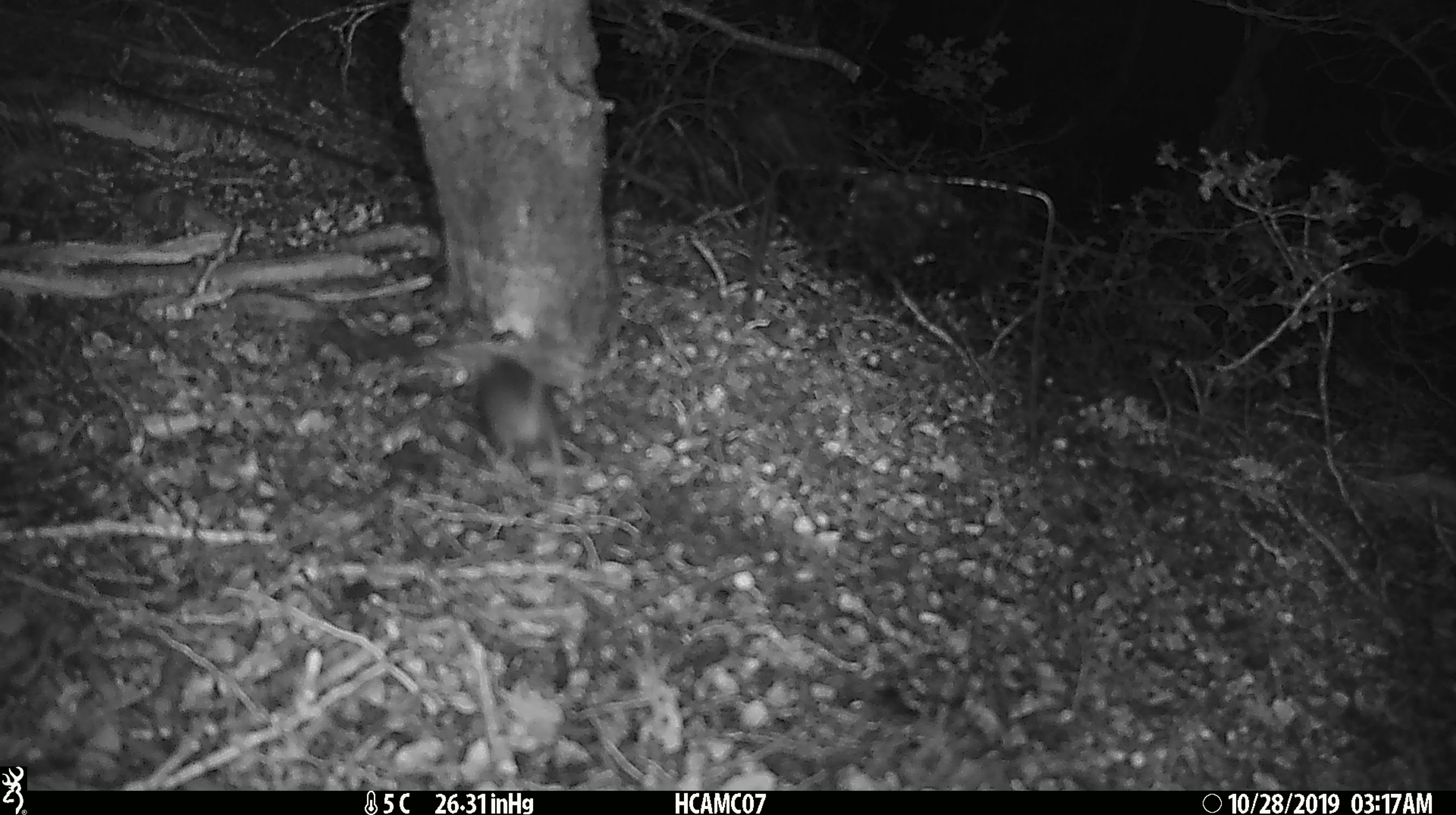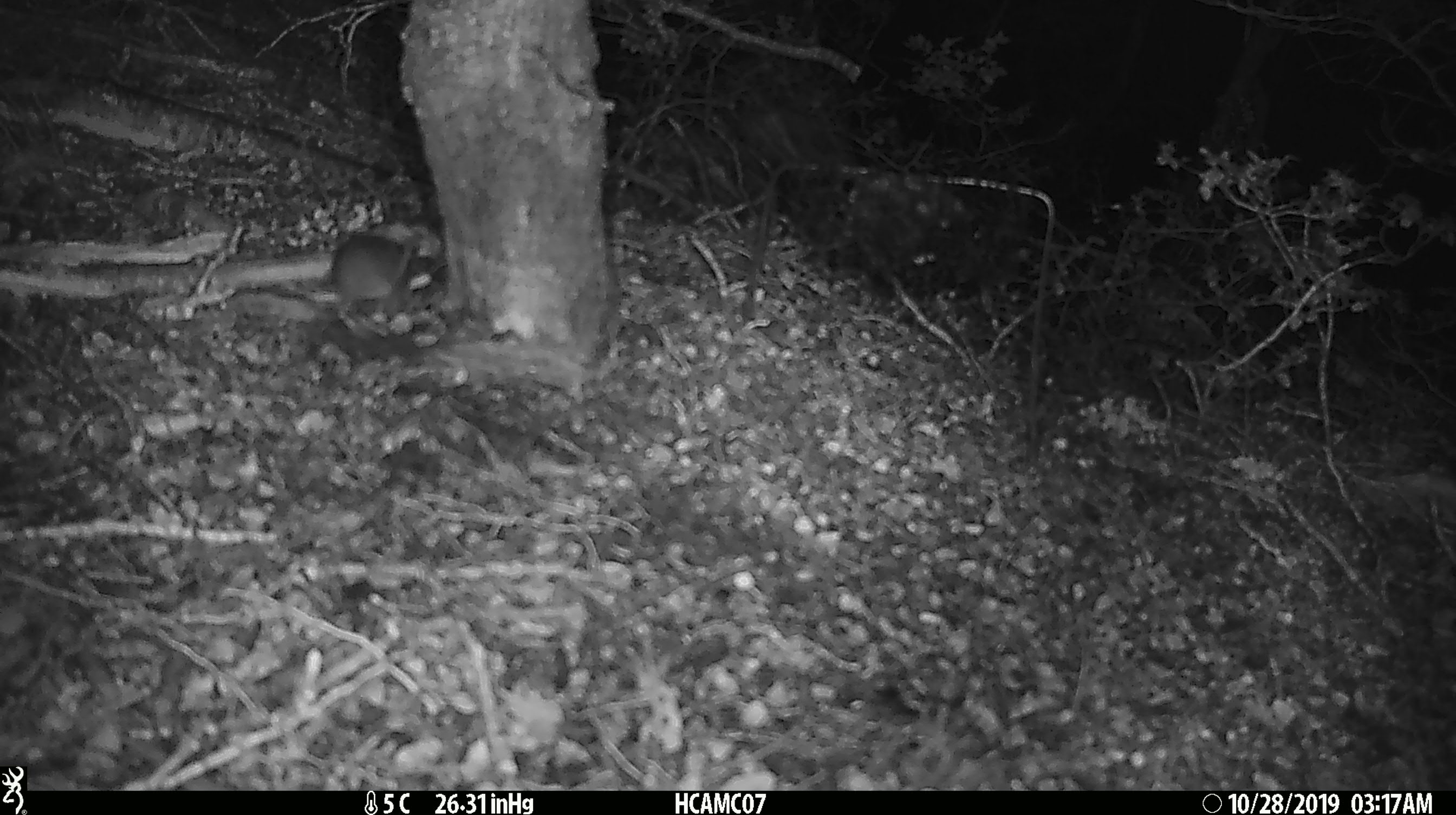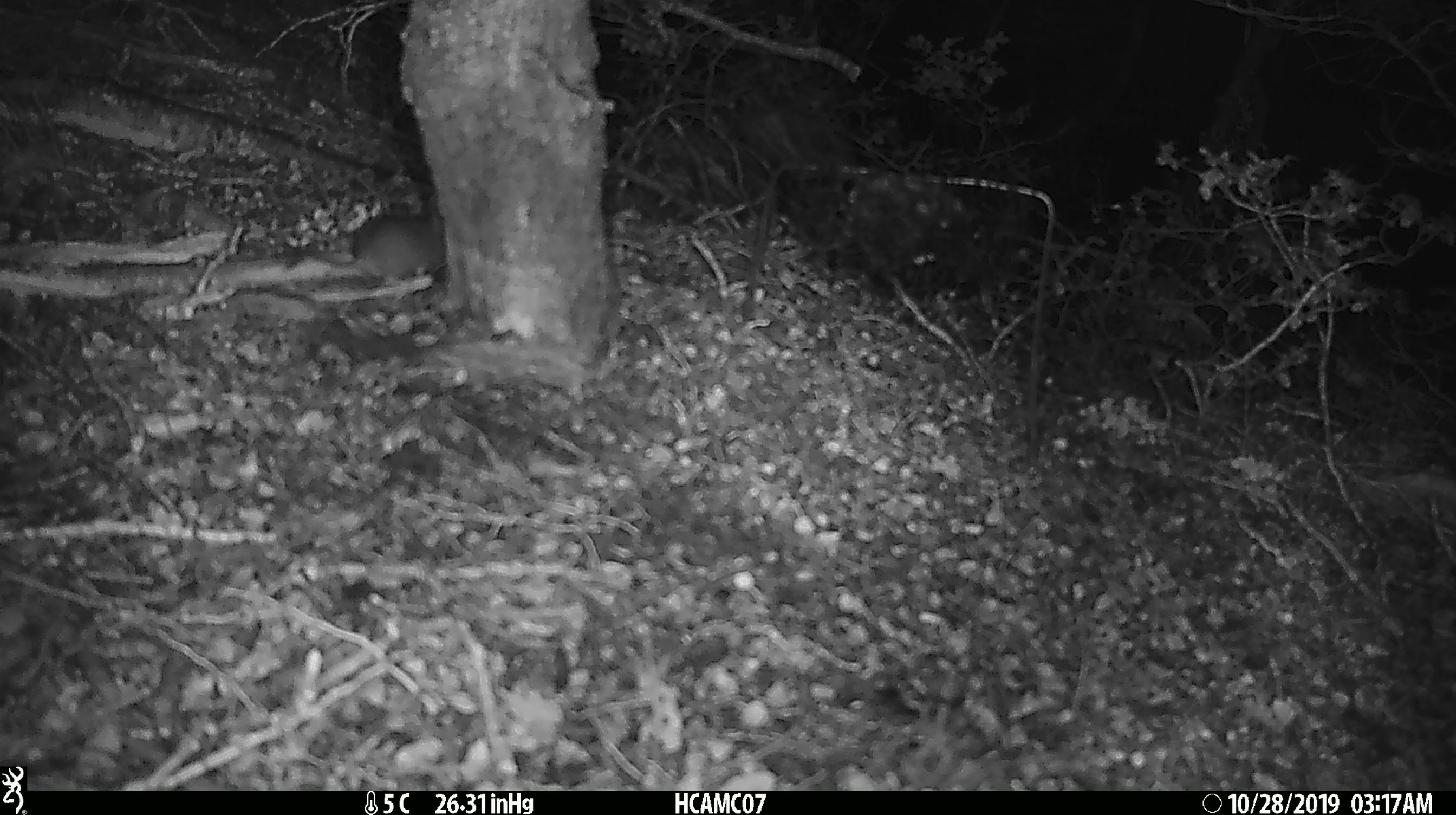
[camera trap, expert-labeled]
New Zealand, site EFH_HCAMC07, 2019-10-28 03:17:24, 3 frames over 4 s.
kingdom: Animalia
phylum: Chordata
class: Mammalia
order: Rodentia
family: Muridae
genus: Mus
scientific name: Mus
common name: mouse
Mouse (Mus).